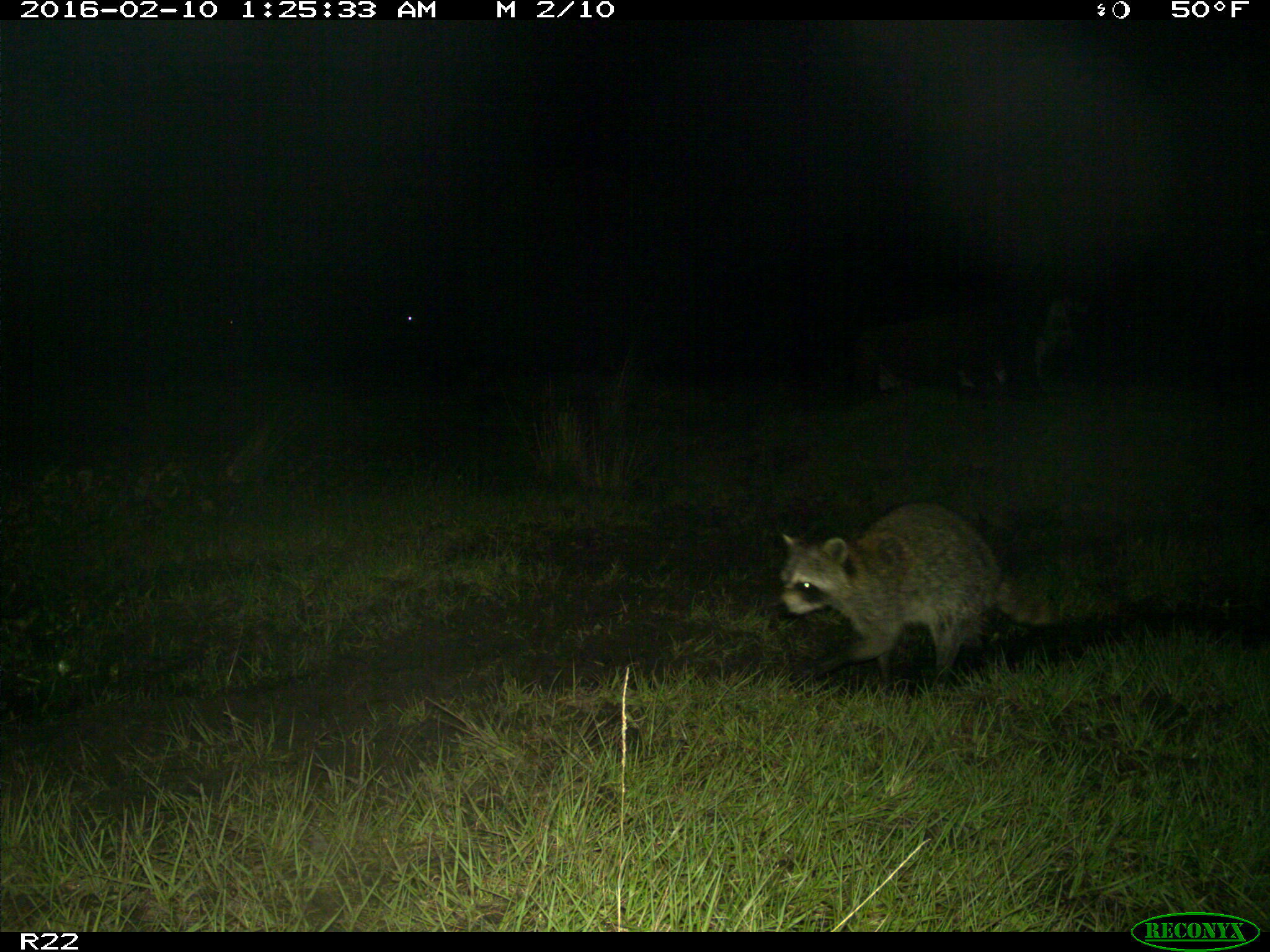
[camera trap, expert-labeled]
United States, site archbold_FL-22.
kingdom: Animalia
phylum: Chordata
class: Mammalia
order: Artiodactyla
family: Bovidae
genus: Bos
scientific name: Bos taurus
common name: domestic cow